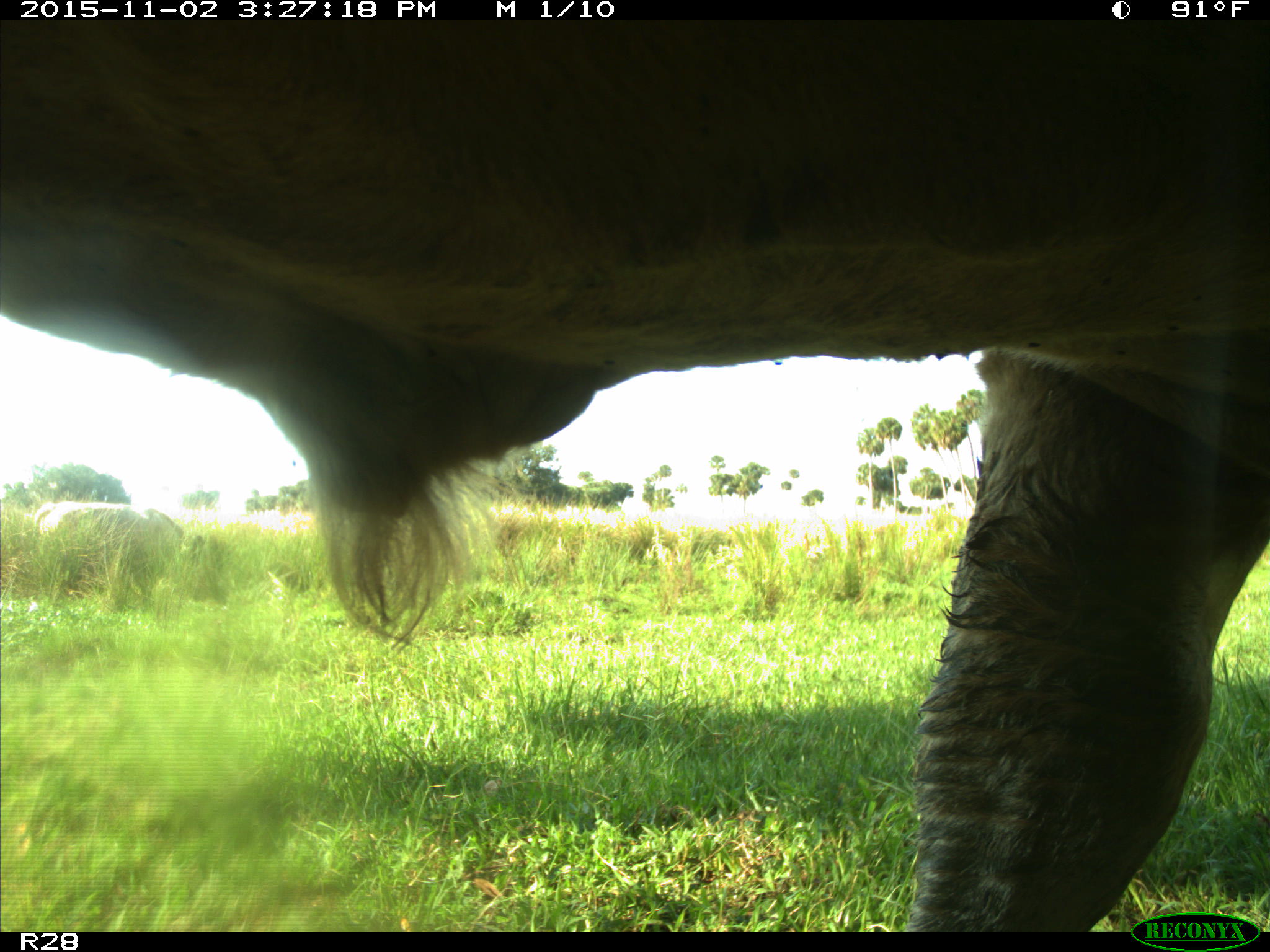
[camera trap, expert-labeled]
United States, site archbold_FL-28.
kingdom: Animalia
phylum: Chordata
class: Mammalia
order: Artiodactyla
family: Bovidae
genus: Bos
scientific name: Bos taurus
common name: domestic cow